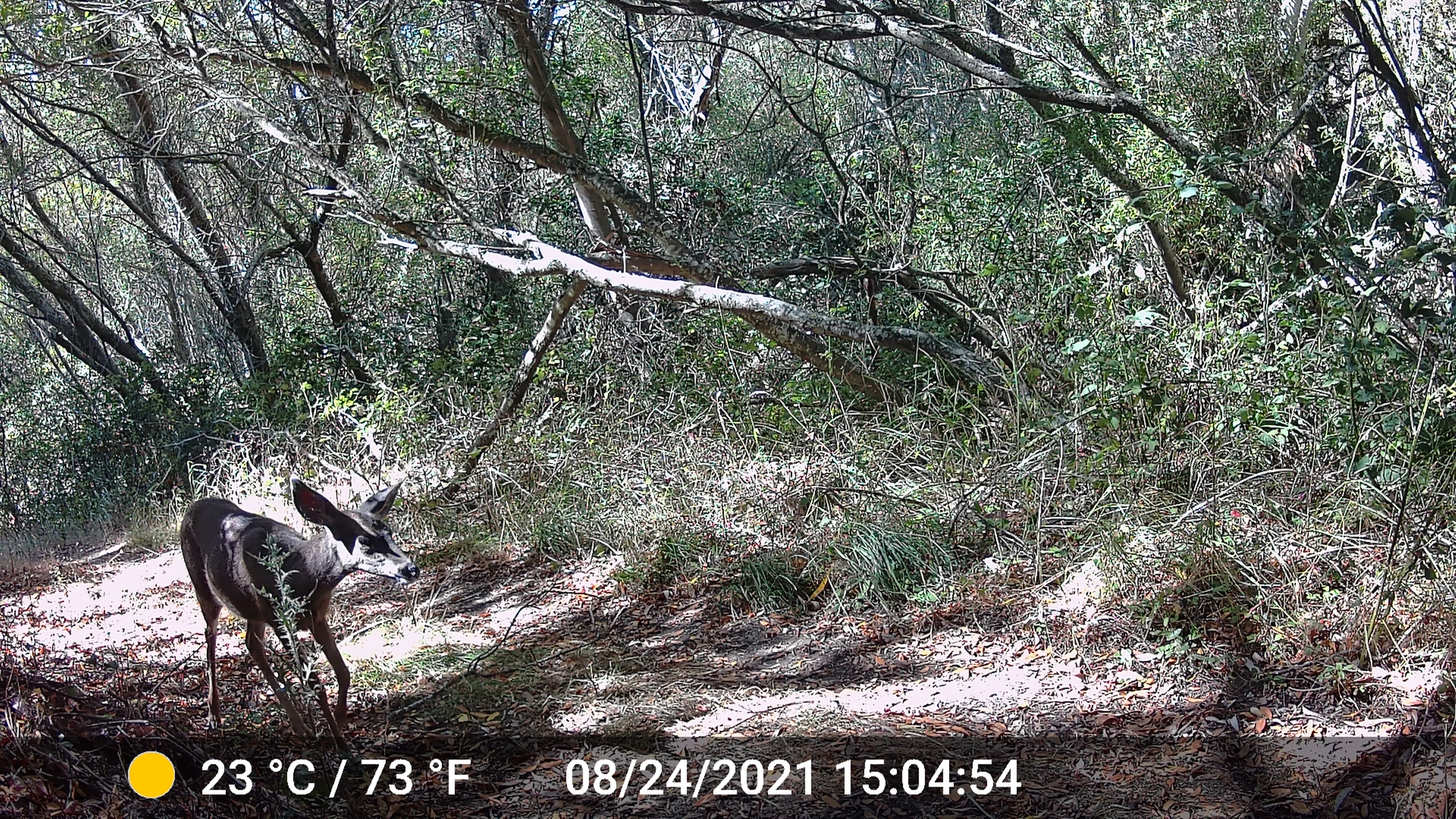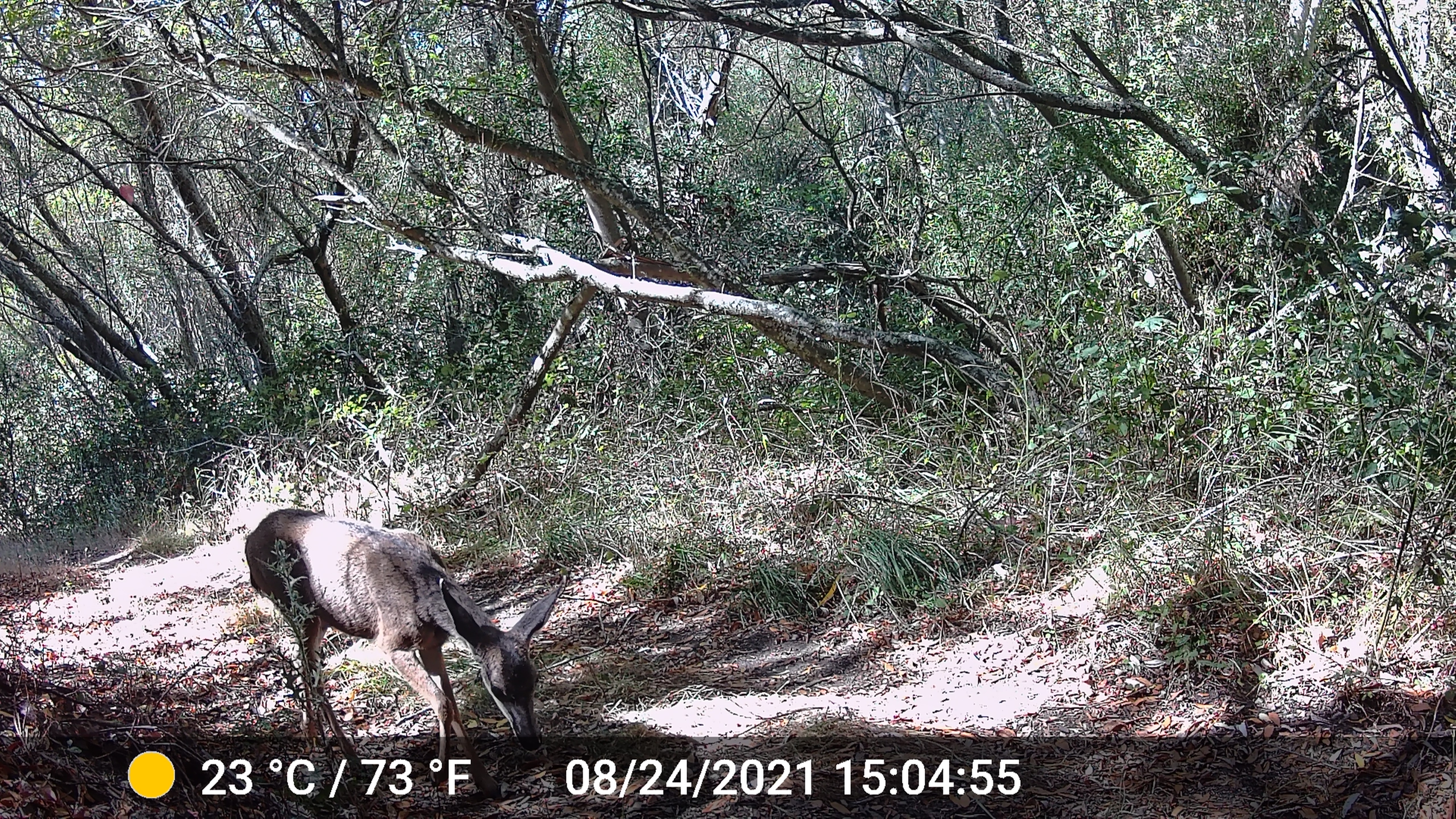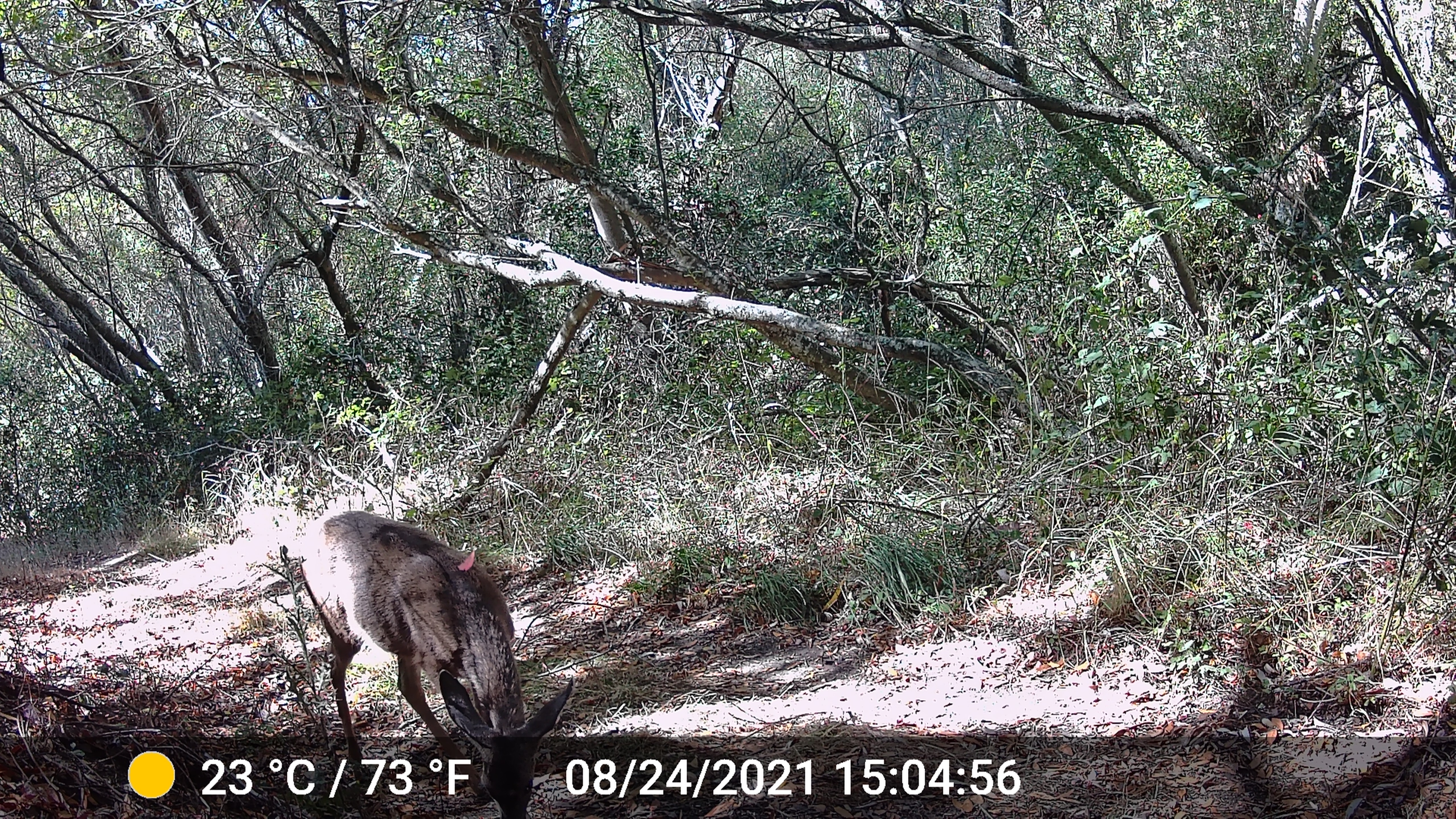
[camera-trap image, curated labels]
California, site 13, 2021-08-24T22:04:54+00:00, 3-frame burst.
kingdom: Animalia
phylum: Chordata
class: Mammalia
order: Artiodactyla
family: Cervidae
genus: Odocoileus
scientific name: Odocoileus hemionus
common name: mule deer